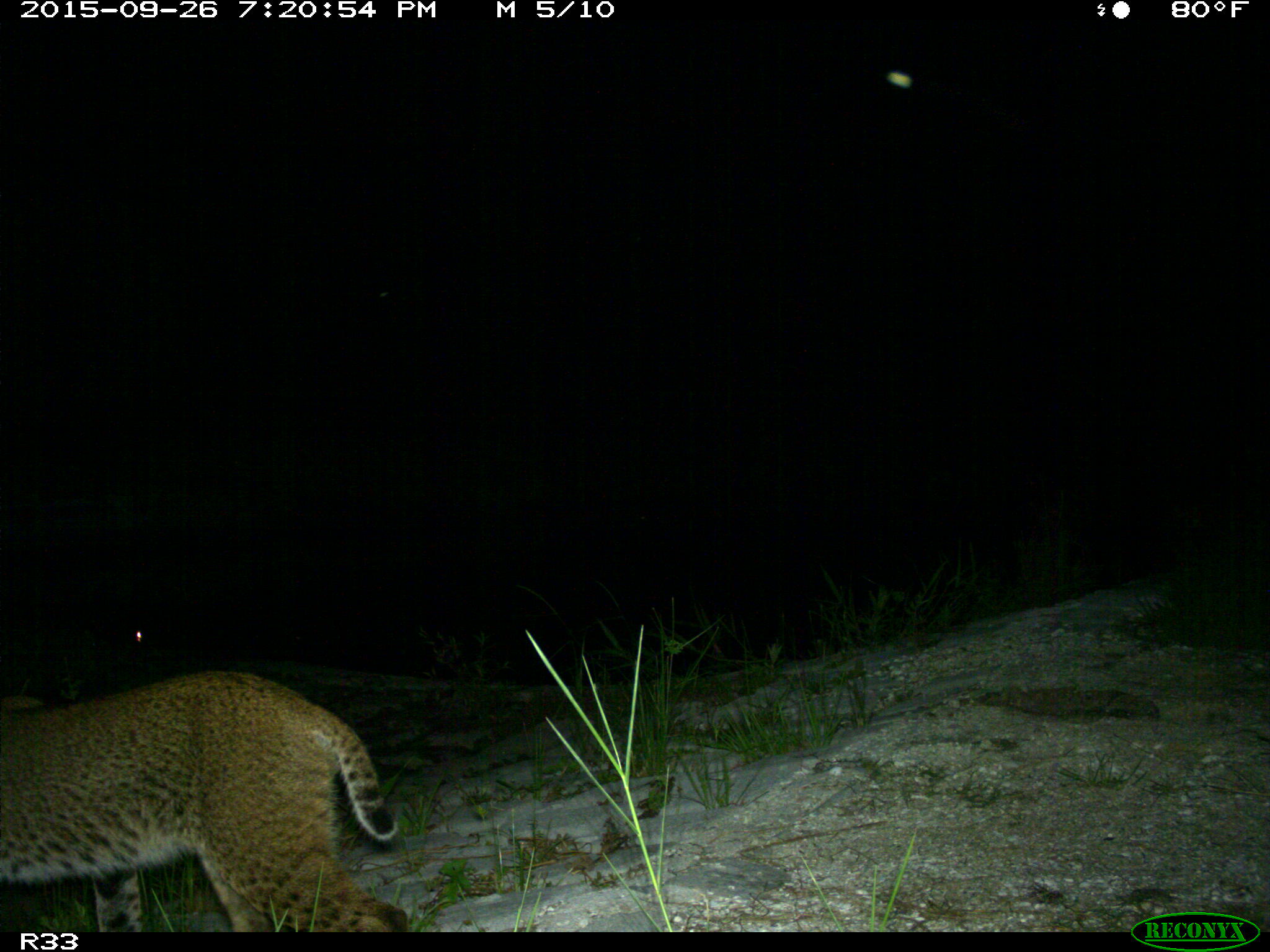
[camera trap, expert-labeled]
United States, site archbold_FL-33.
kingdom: Animalia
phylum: Chordata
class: Mammalia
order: Carnivora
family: Felidae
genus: Lynx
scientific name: Lynx rufus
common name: bobcat